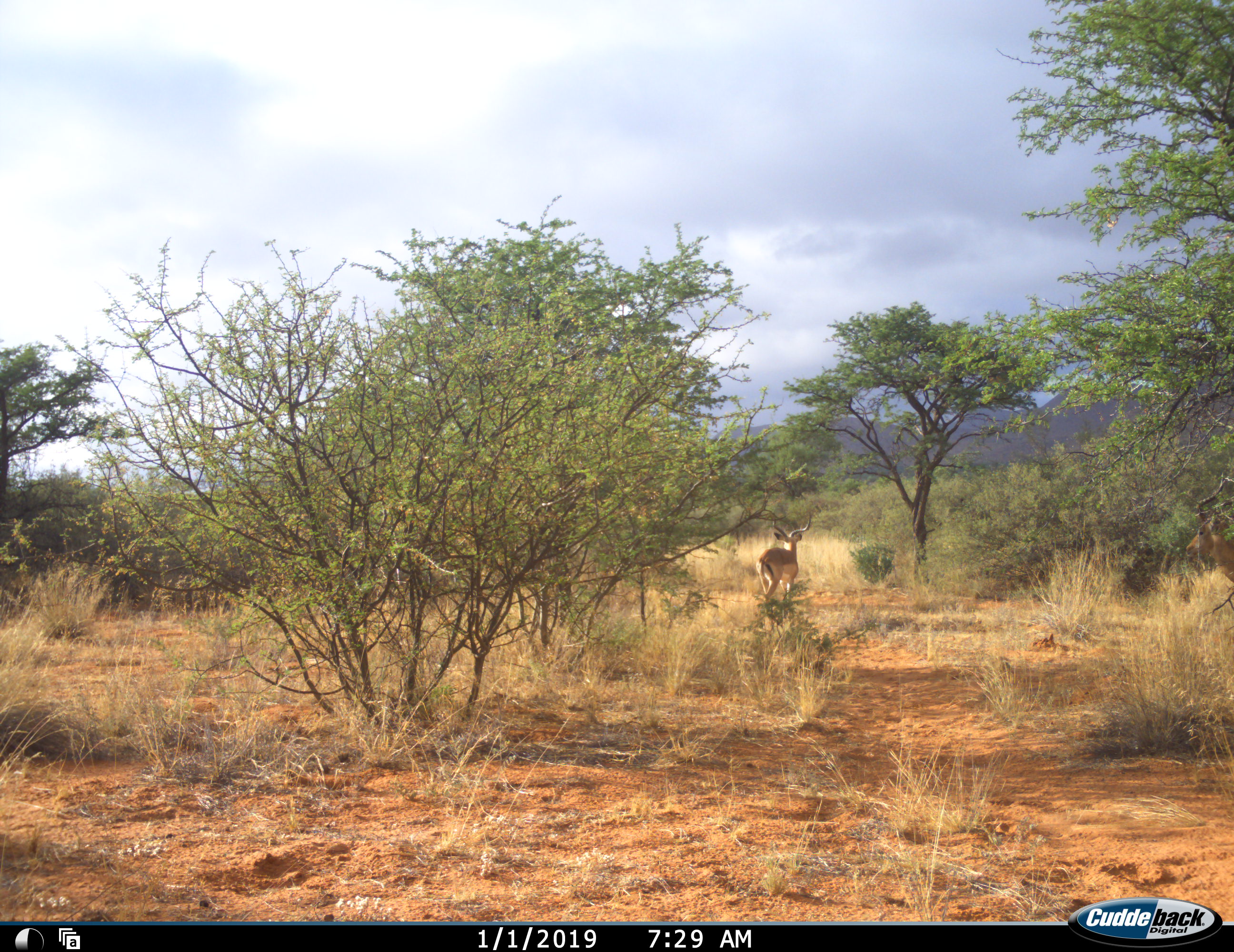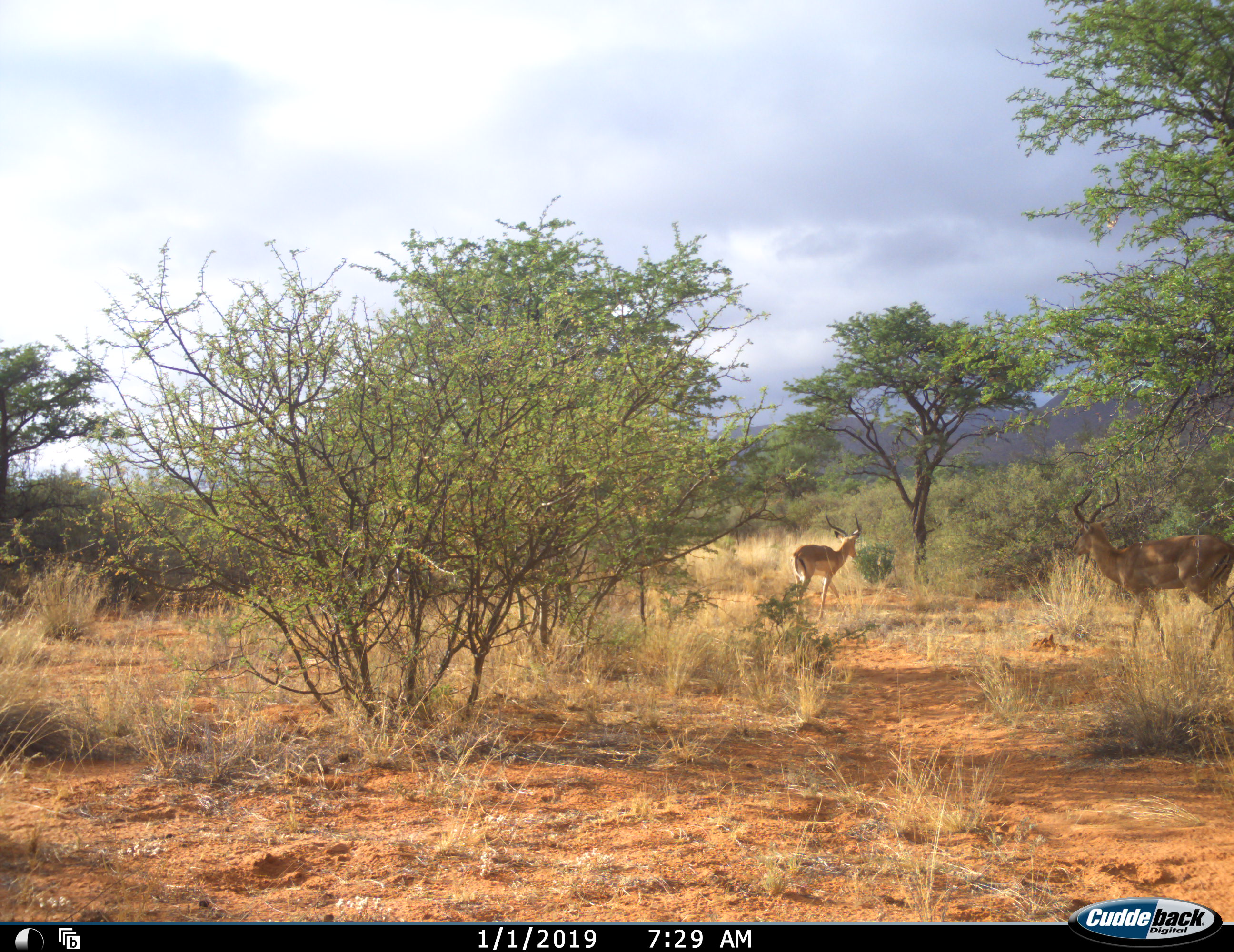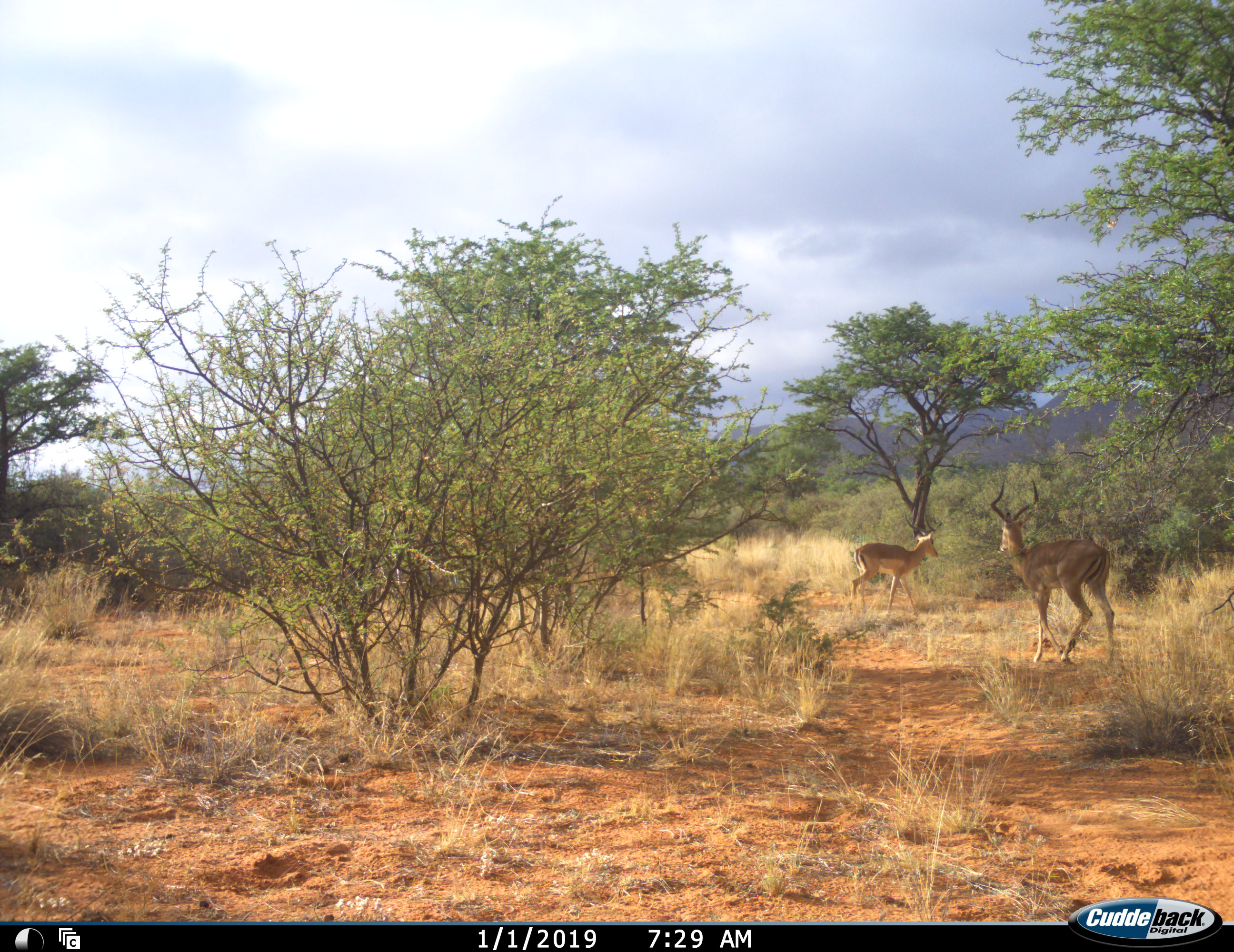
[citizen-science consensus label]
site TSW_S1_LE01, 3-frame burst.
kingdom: Animalia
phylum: Chordata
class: Mammalia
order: Artiodactyla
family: Bovidae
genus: Aepyceros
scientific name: Aepyceros melampus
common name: impala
Impala (Aepyceros melampus), count 2. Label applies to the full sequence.